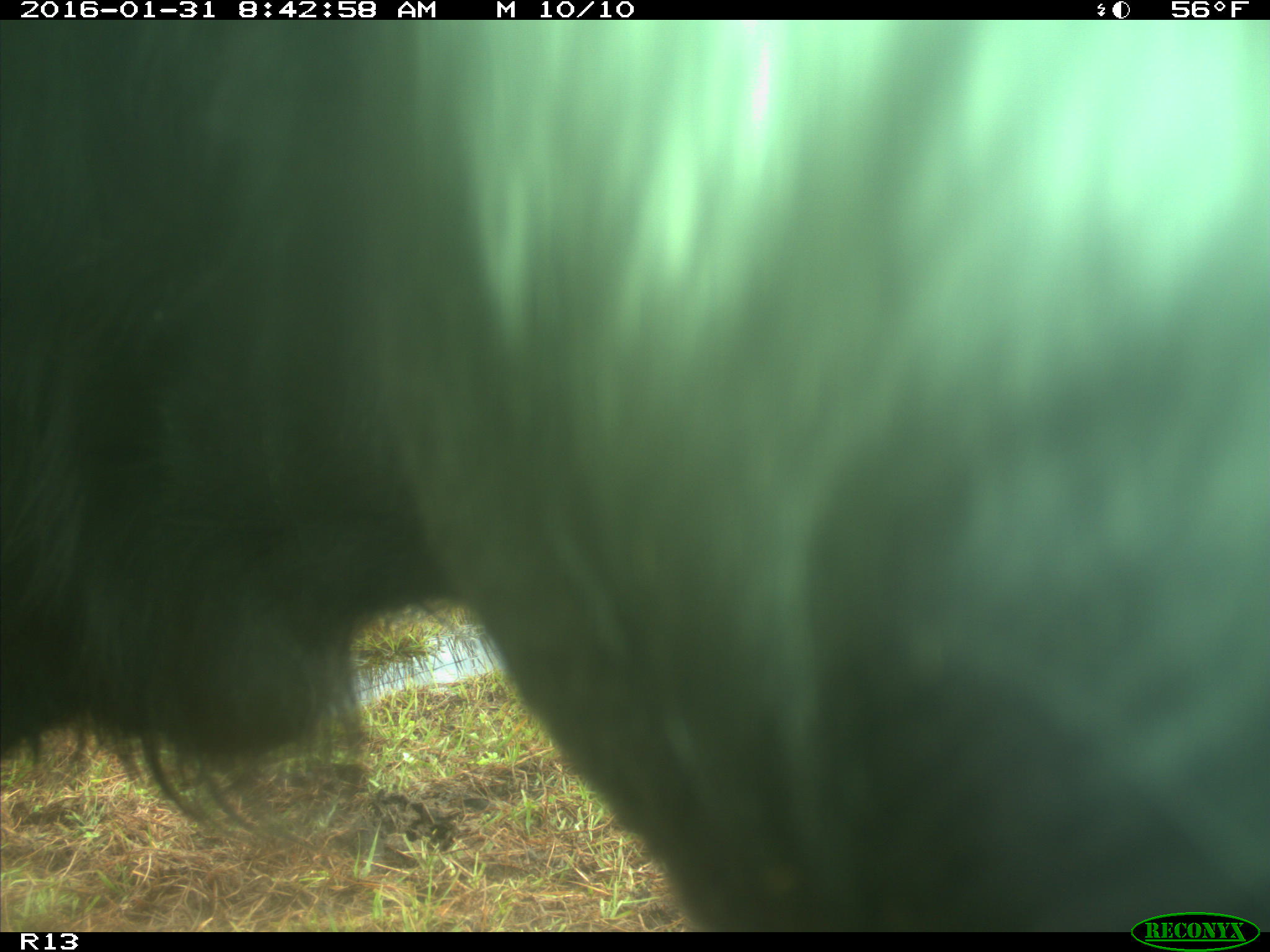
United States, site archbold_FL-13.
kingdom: Animalia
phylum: Chordata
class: Mammalia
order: Artiodactyla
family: Bovidae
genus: Bos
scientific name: Bos taurus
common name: domestic cow